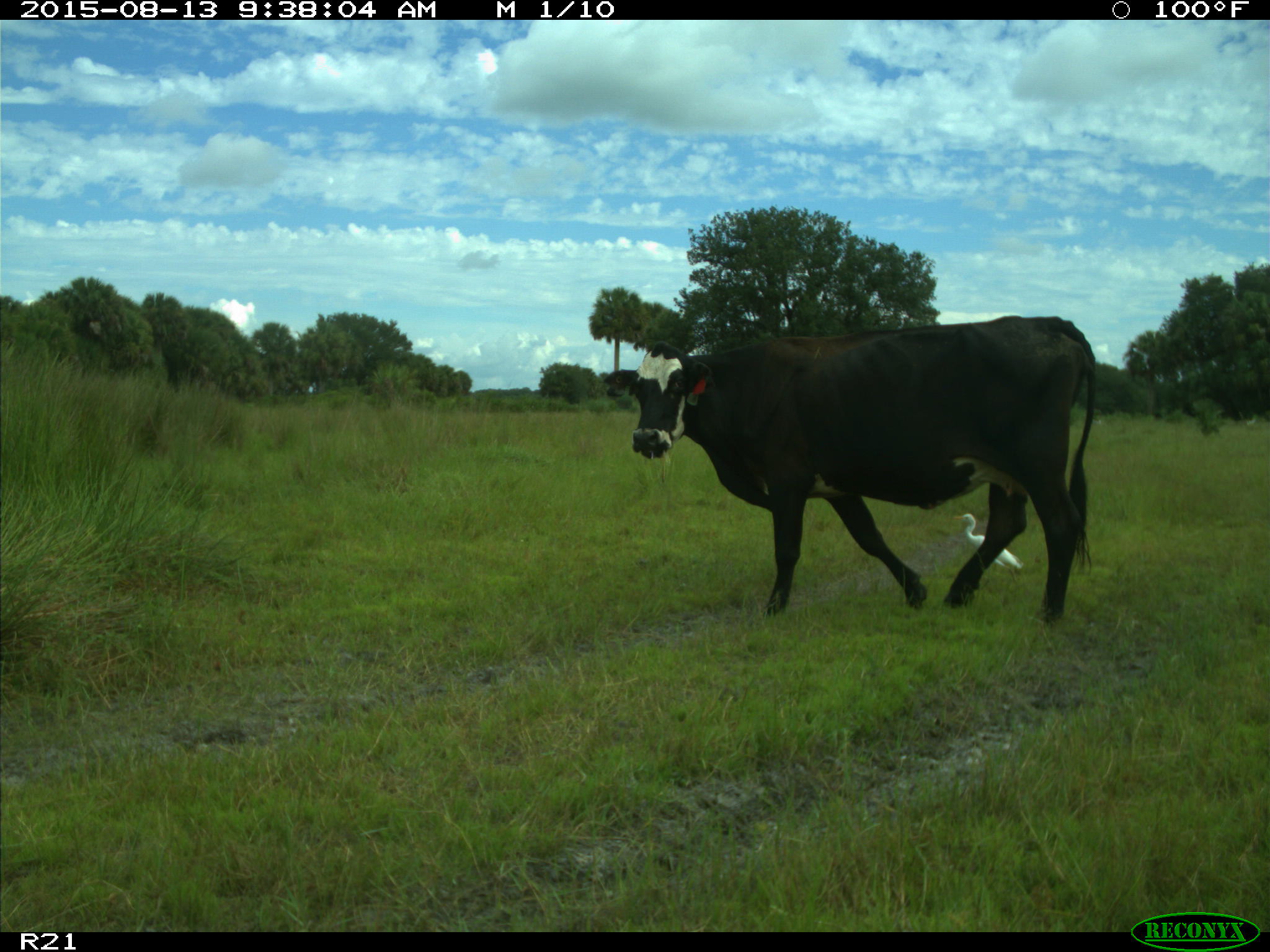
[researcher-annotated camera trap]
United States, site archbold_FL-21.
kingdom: Animalia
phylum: Chordata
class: Mammalia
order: Artiodactyla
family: Bovidae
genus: Bos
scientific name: Bos taurus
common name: domestic cow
Bos taurus (domestic cow).